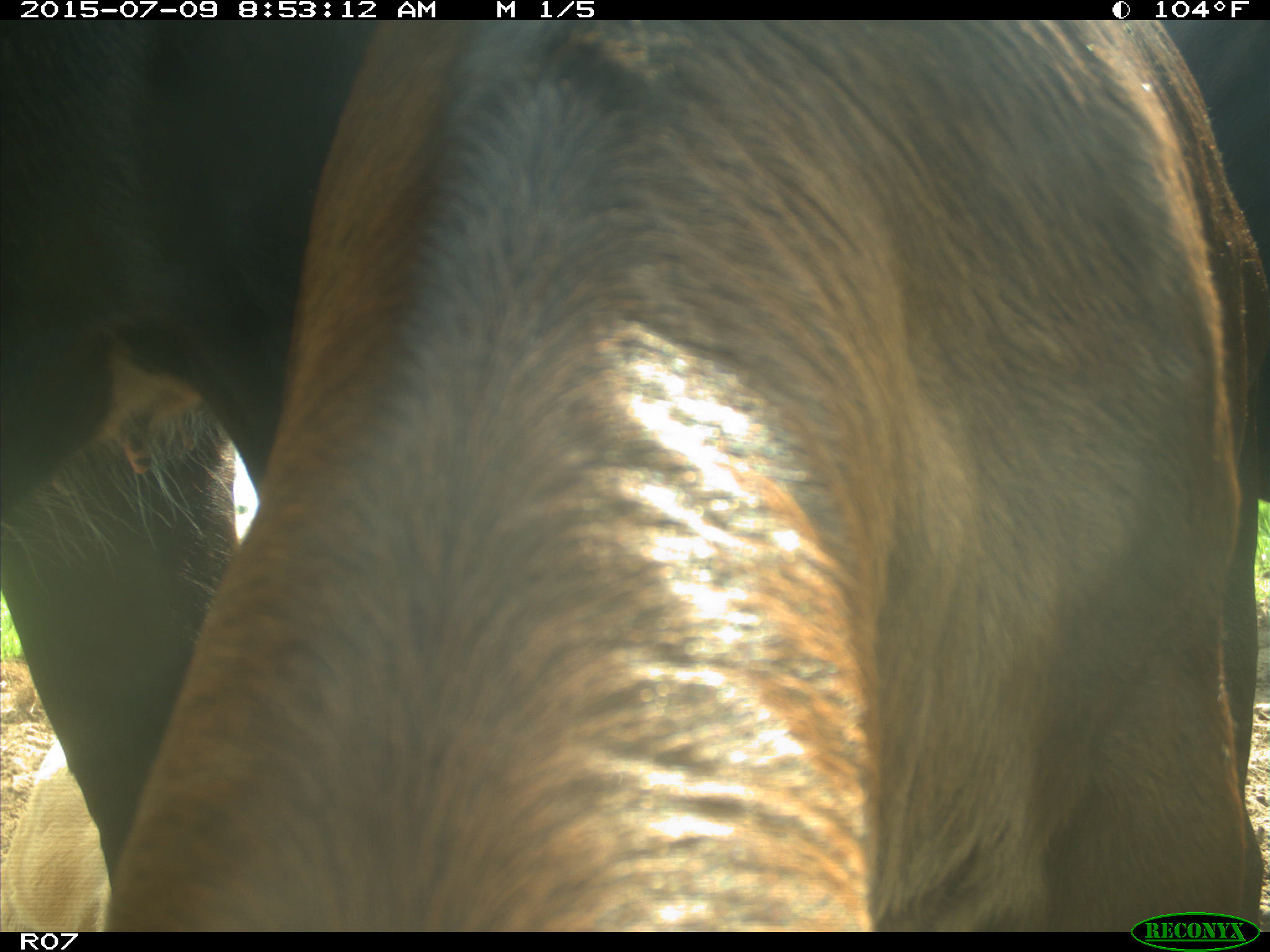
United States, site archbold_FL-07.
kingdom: Animalia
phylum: Chordata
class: Mammalia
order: Artiodactyla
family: Bovidae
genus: Bos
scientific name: Bos taurus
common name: domestic cow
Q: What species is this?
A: Bos taurus (domestic cow).